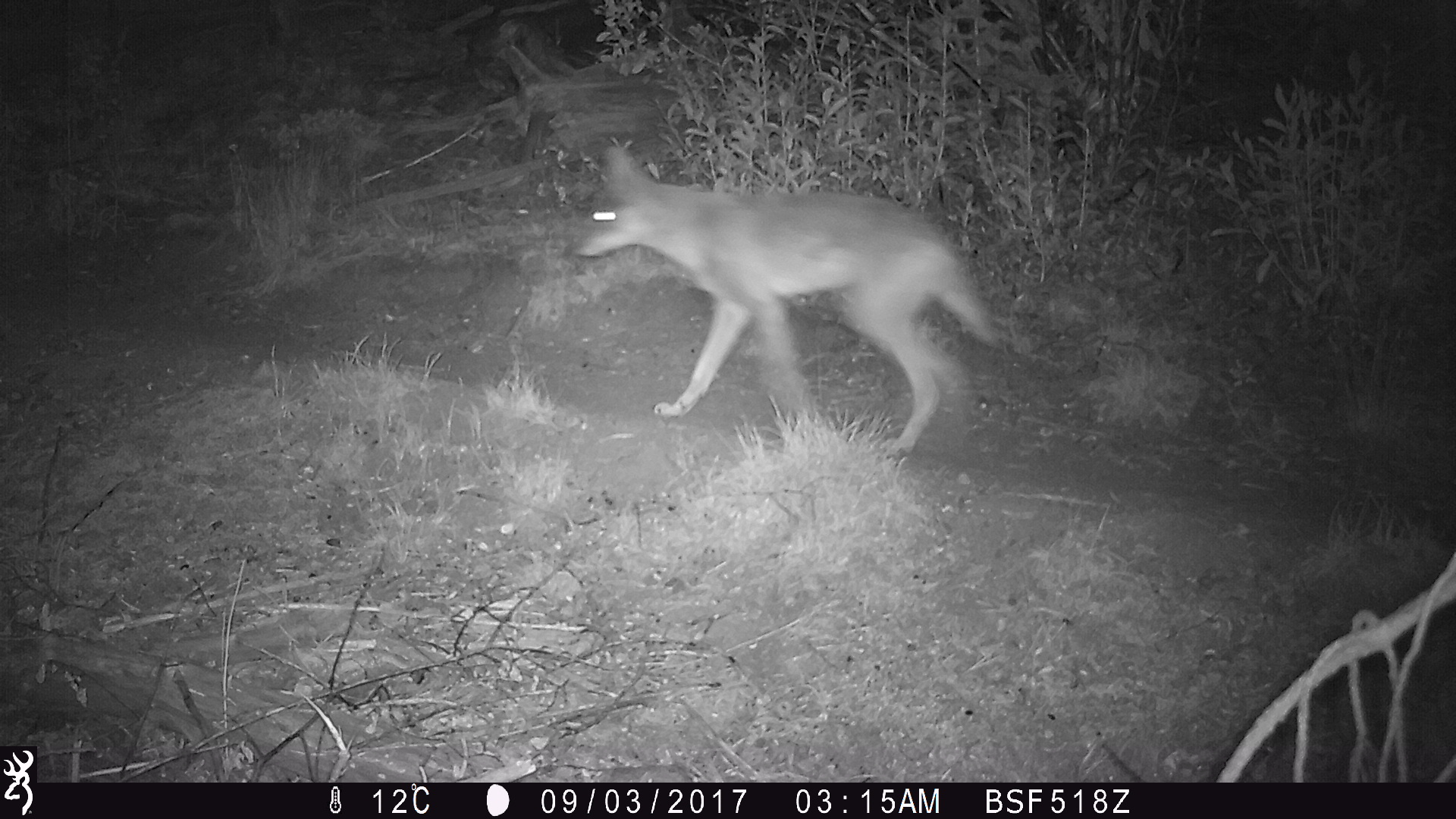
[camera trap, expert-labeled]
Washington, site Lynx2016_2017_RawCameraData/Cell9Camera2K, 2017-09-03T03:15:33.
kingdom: Animalia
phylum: Chordata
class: Mammalia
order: Carnivora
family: Canidae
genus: Canis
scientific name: Canis latrans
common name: coyote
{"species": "Canis latrans (coyote)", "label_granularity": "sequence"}